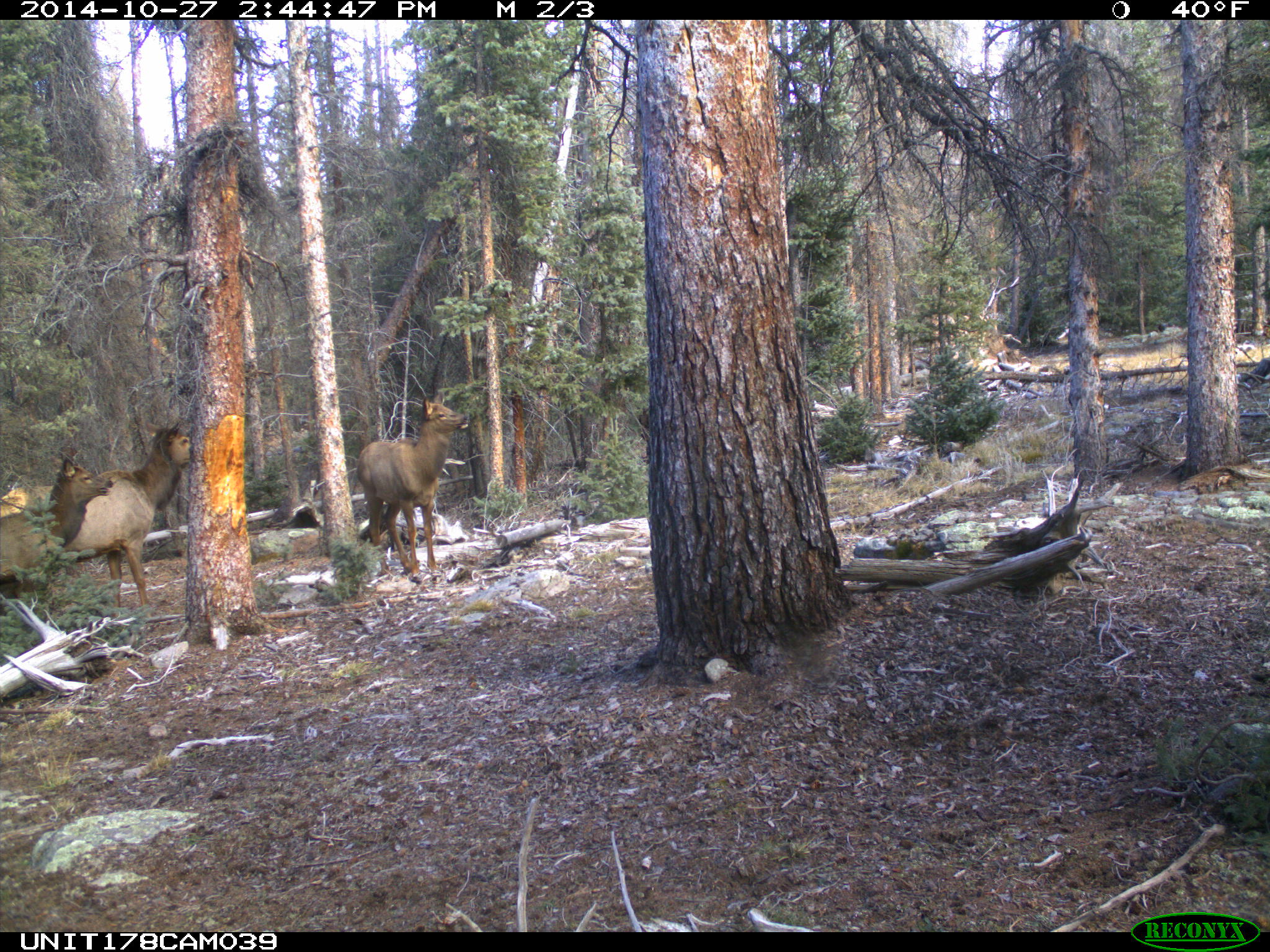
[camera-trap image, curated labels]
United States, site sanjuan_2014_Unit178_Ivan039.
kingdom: Animalia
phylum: Chordata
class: Mammalia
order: Artiodactyla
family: Cervidae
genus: Cervus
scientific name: Cervus elaphus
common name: red deer